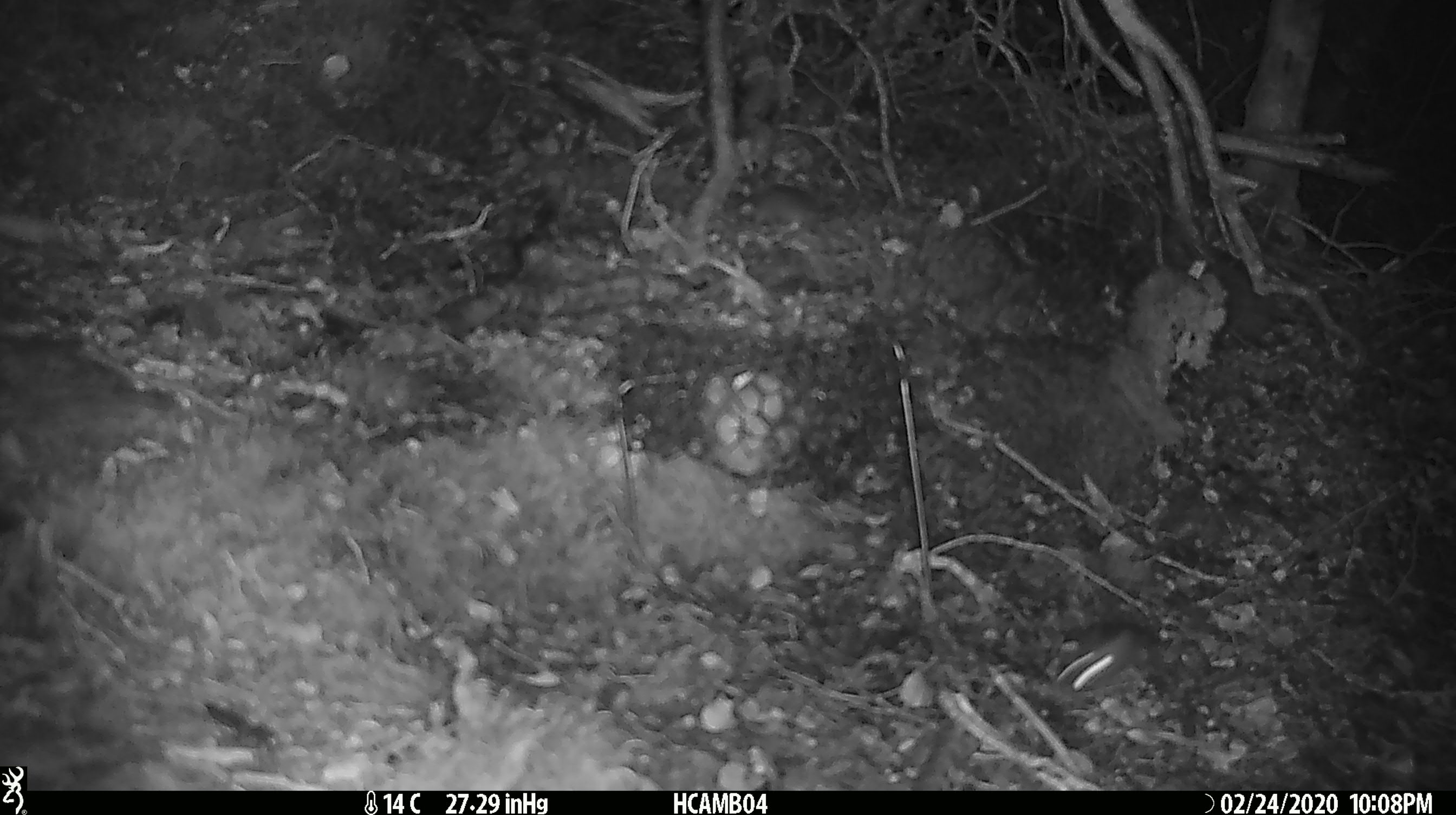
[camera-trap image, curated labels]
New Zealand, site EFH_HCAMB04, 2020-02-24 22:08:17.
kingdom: Animalia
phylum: Chordata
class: Mammalia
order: Rodentia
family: Muridae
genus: Mus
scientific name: Mus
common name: mouse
Mouse (Mus).